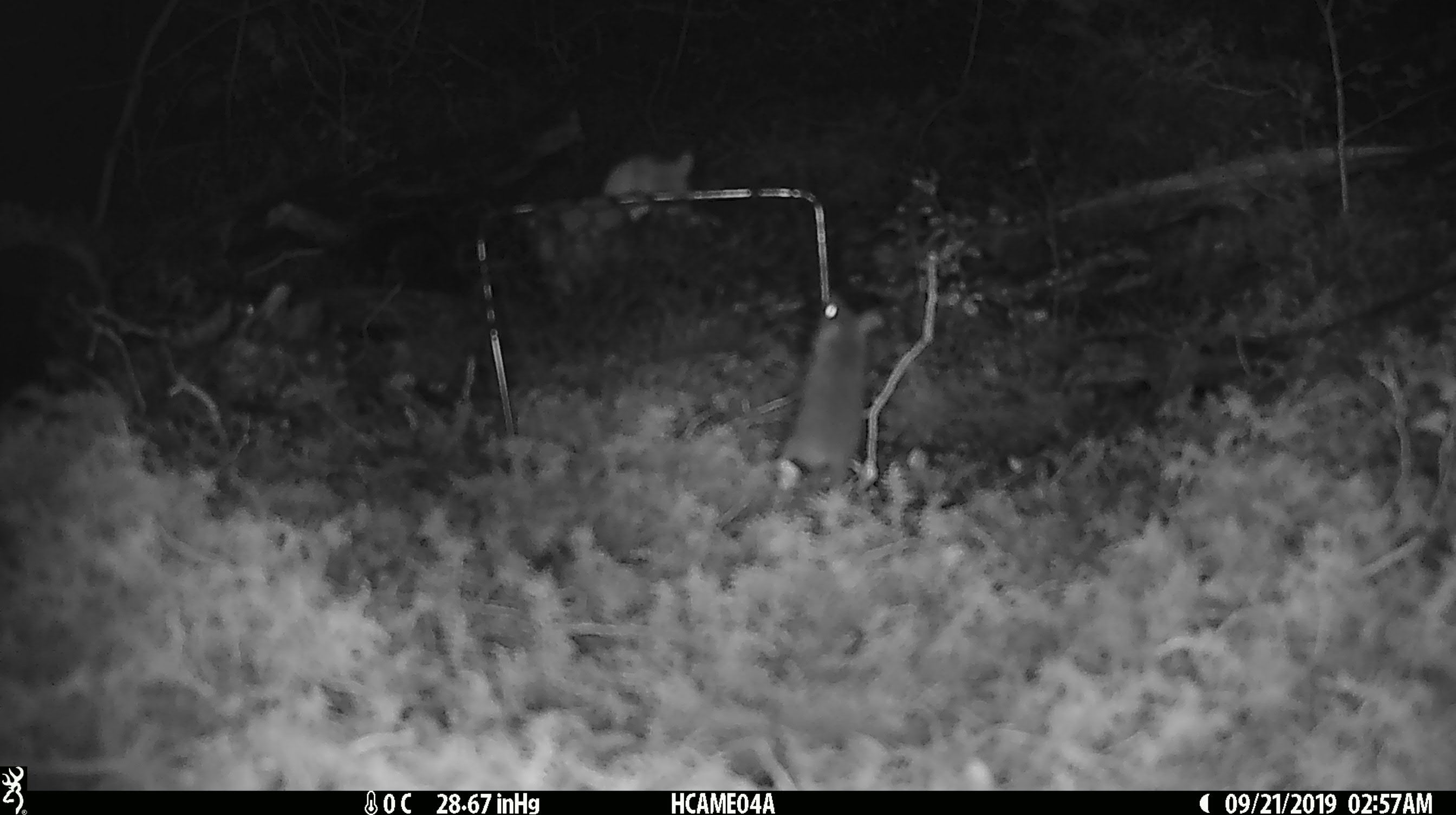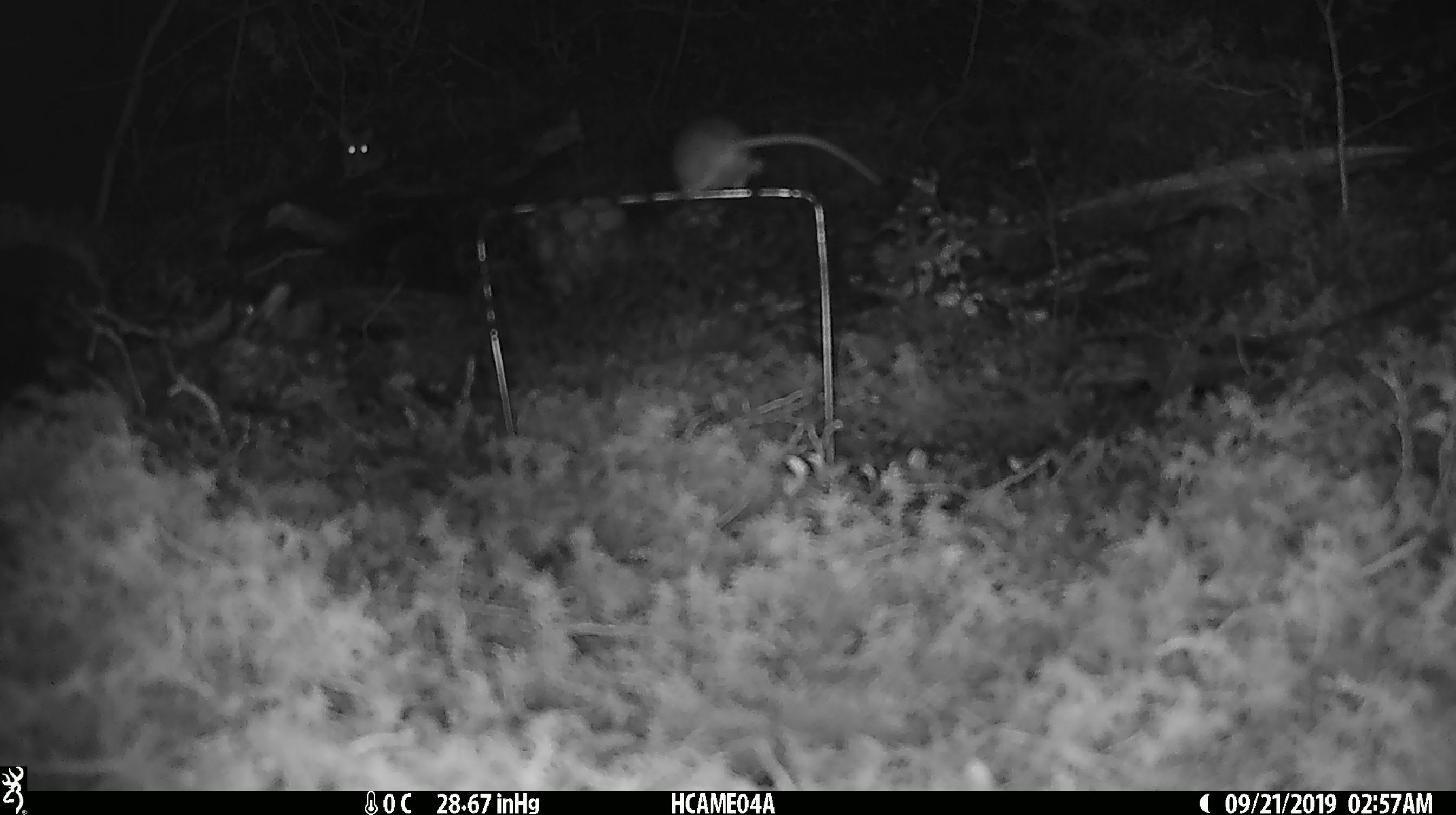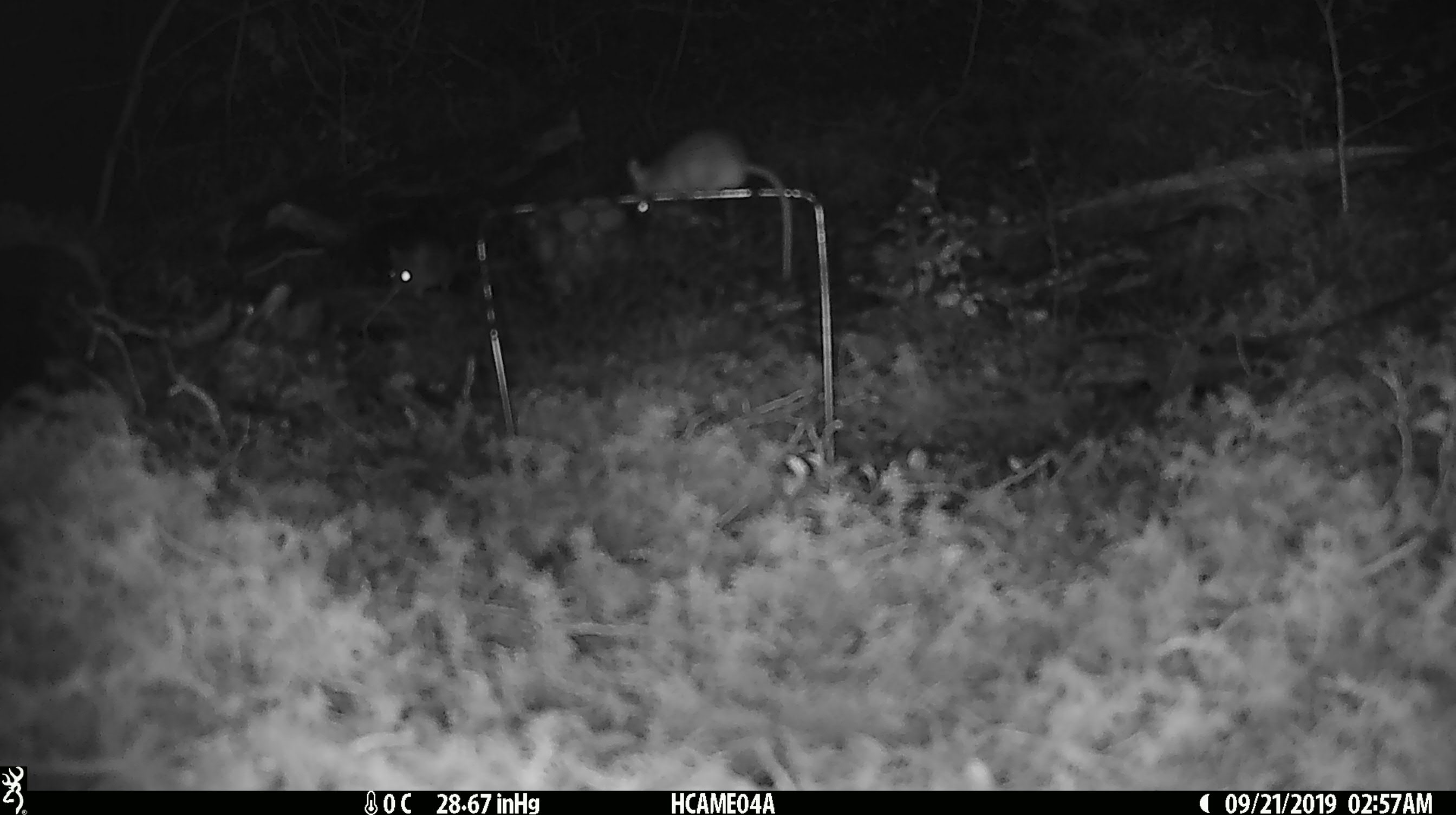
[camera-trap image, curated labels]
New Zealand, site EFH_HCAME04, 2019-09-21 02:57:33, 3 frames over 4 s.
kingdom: Animalia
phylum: Chordata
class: Mammalia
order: Rodentia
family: Muridae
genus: Mus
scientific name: Mus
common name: mouse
Mouse (Mus).